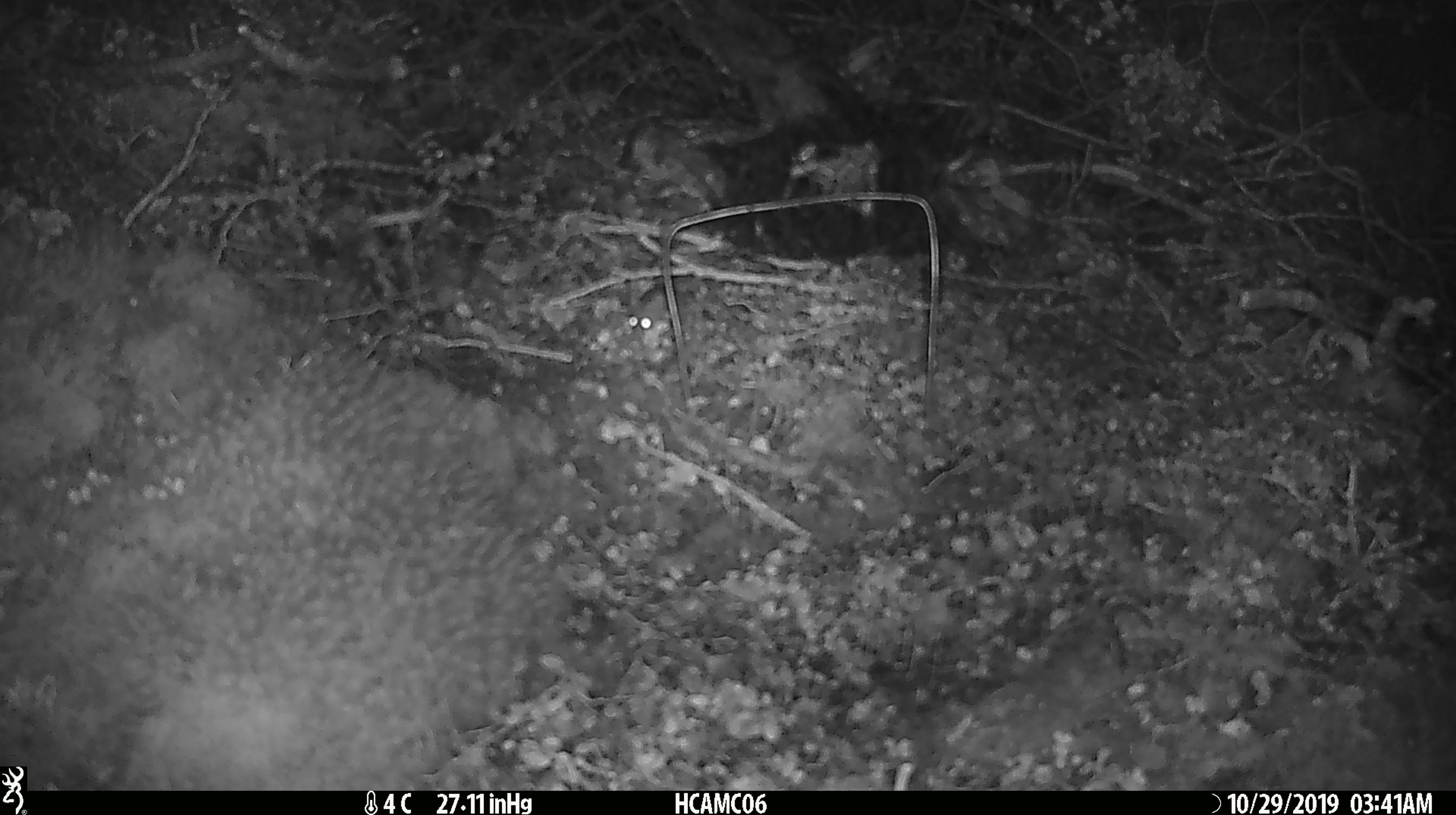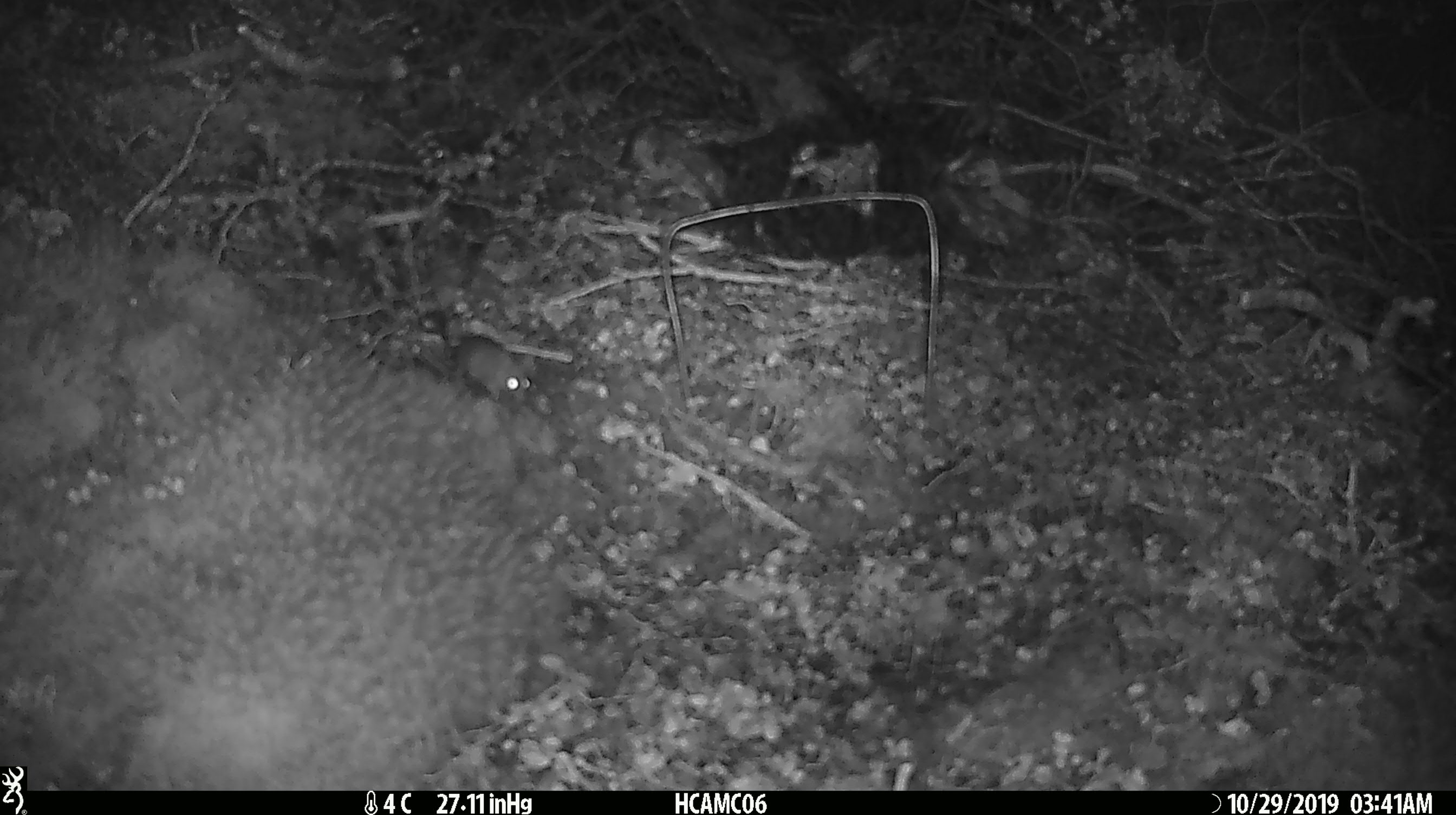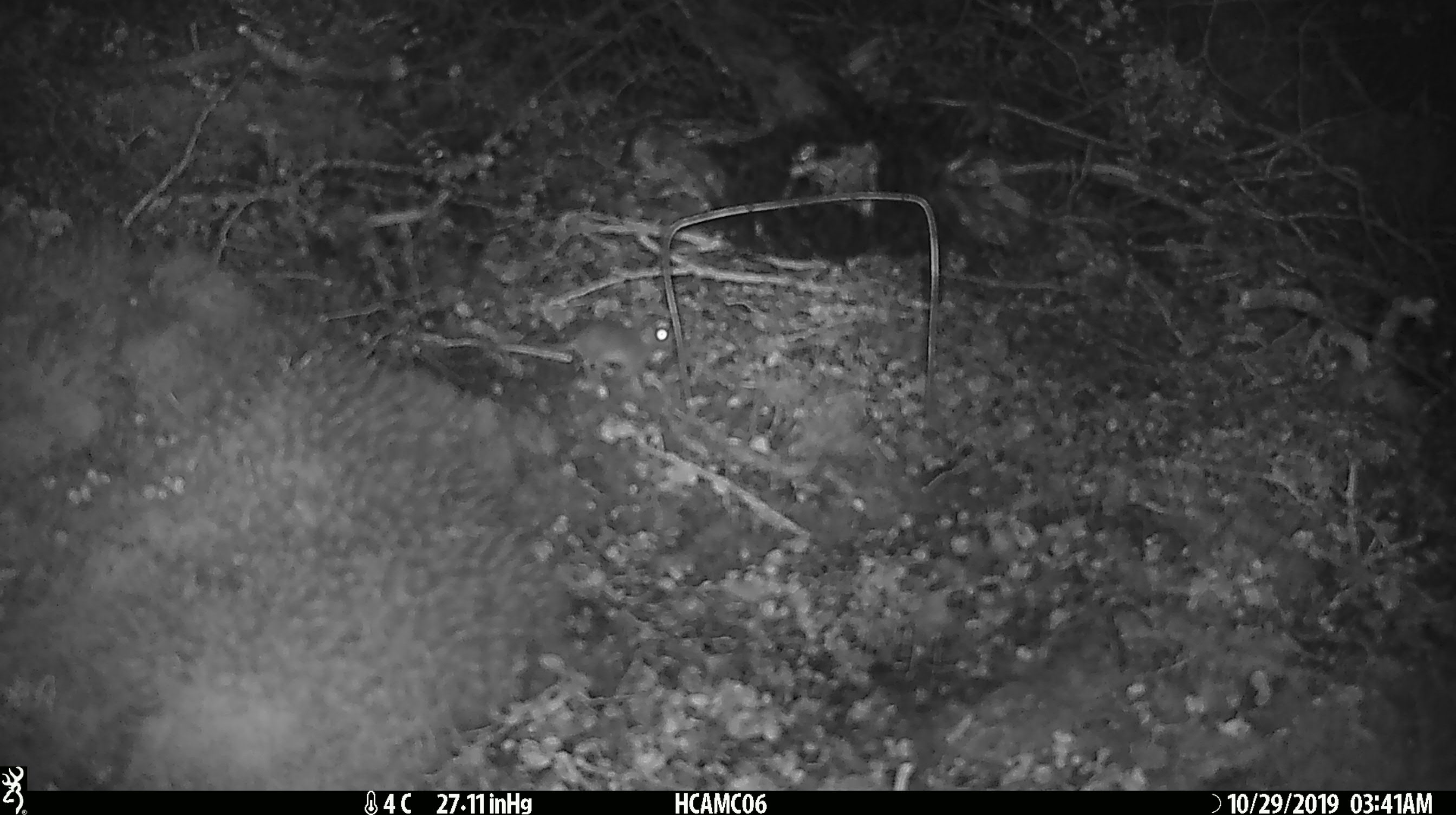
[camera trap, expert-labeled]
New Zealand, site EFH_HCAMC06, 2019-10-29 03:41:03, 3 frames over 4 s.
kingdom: Animalia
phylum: Chordata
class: Mammalia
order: Rodentia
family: Muridae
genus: Mus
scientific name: Mus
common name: mouse